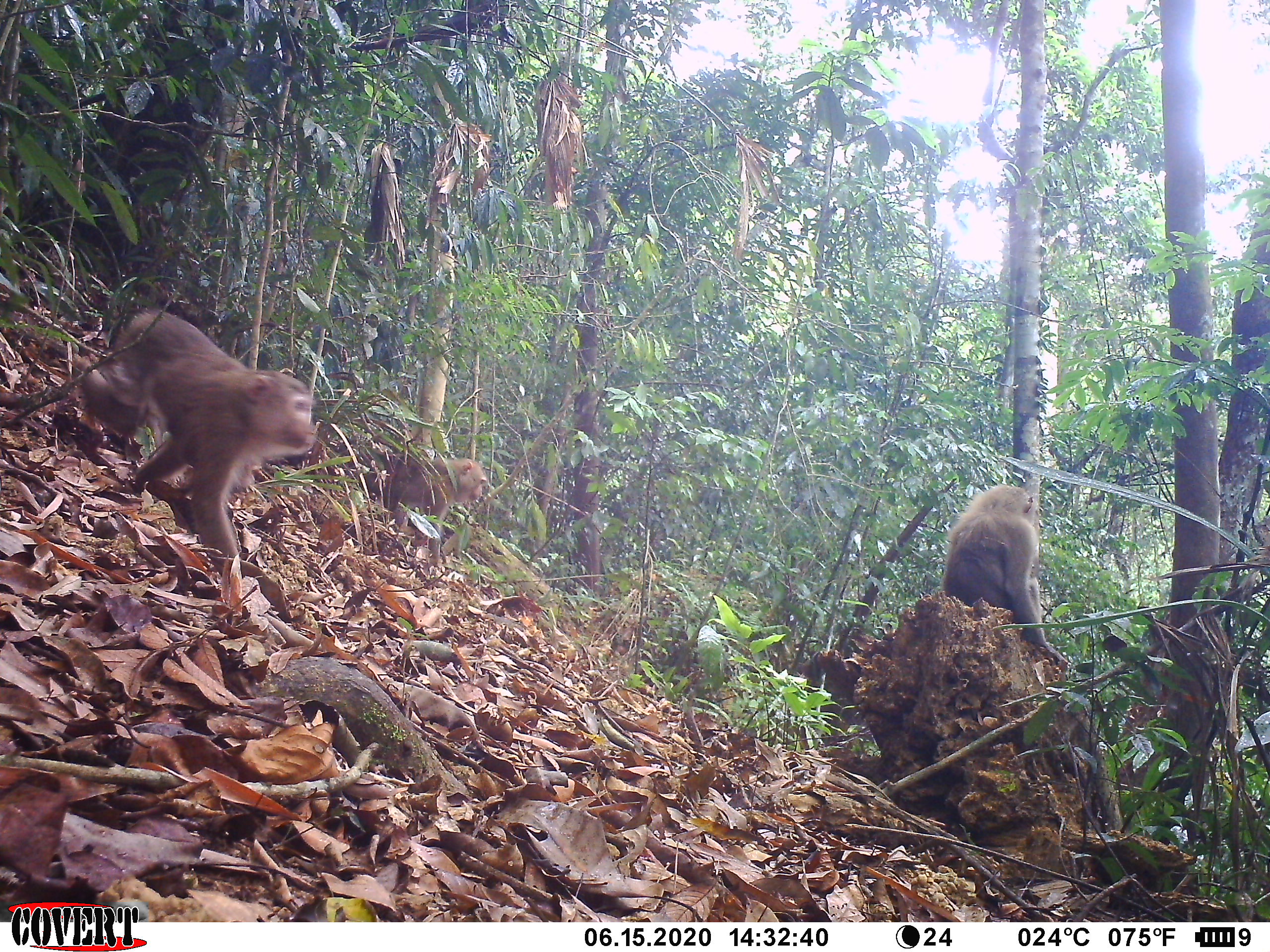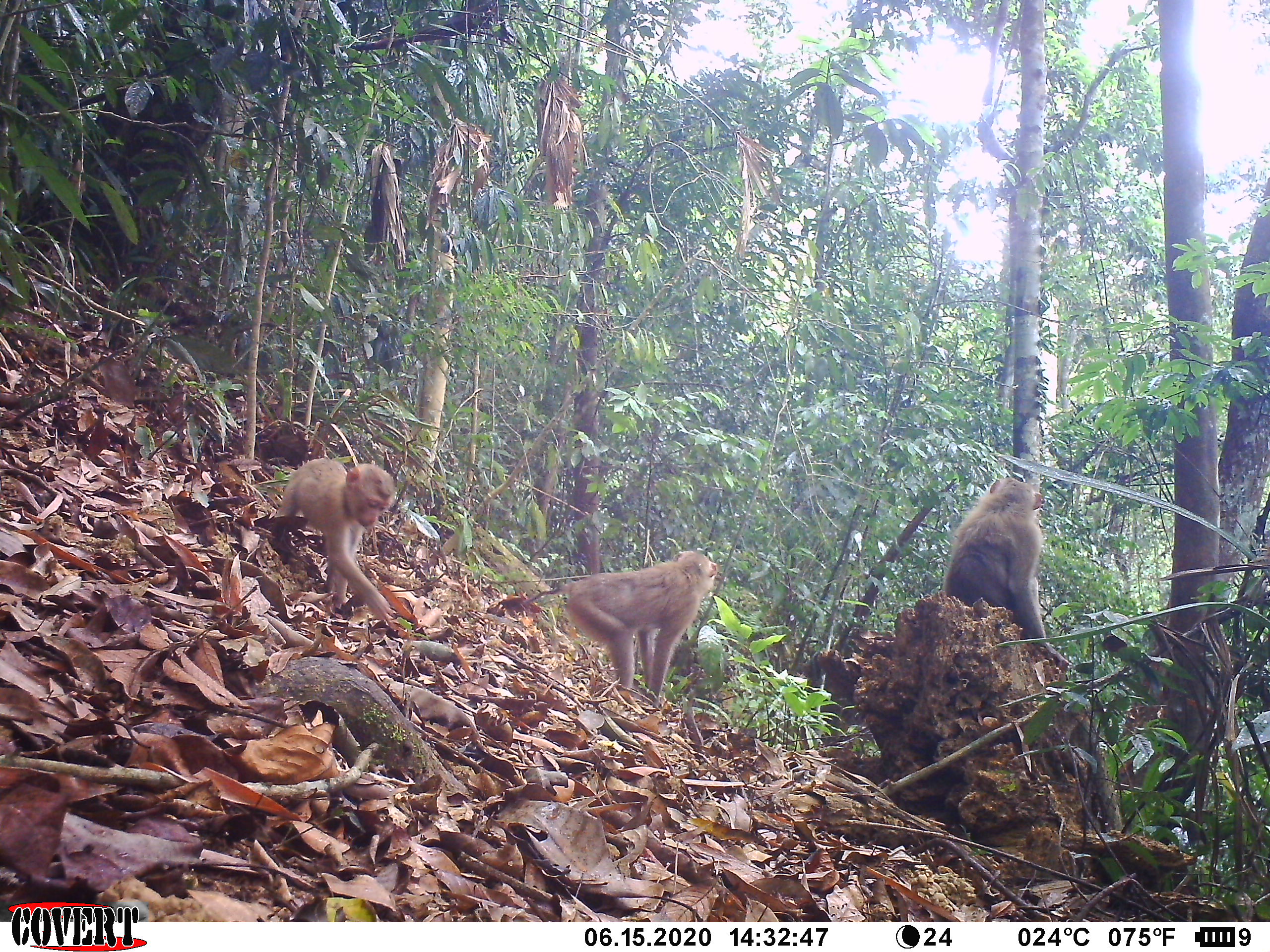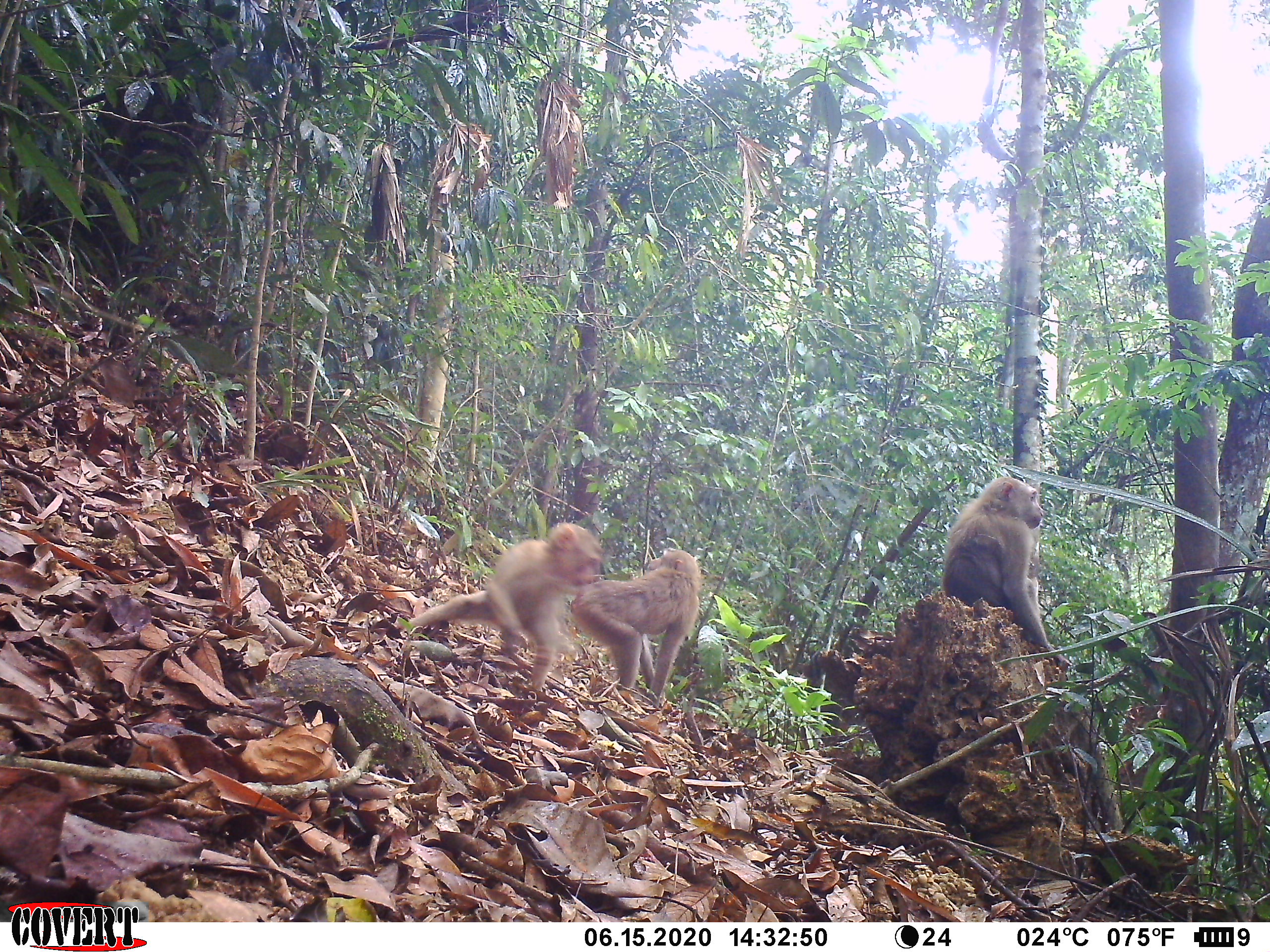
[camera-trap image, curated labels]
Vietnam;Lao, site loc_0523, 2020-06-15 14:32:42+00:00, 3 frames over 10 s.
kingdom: Animalia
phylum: Chordata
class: Mammalia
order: Primates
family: Cercopithecidae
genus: Macaca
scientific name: Macaca nemestrina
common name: pig-tailed macaque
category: pig tailed macaque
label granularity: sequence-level